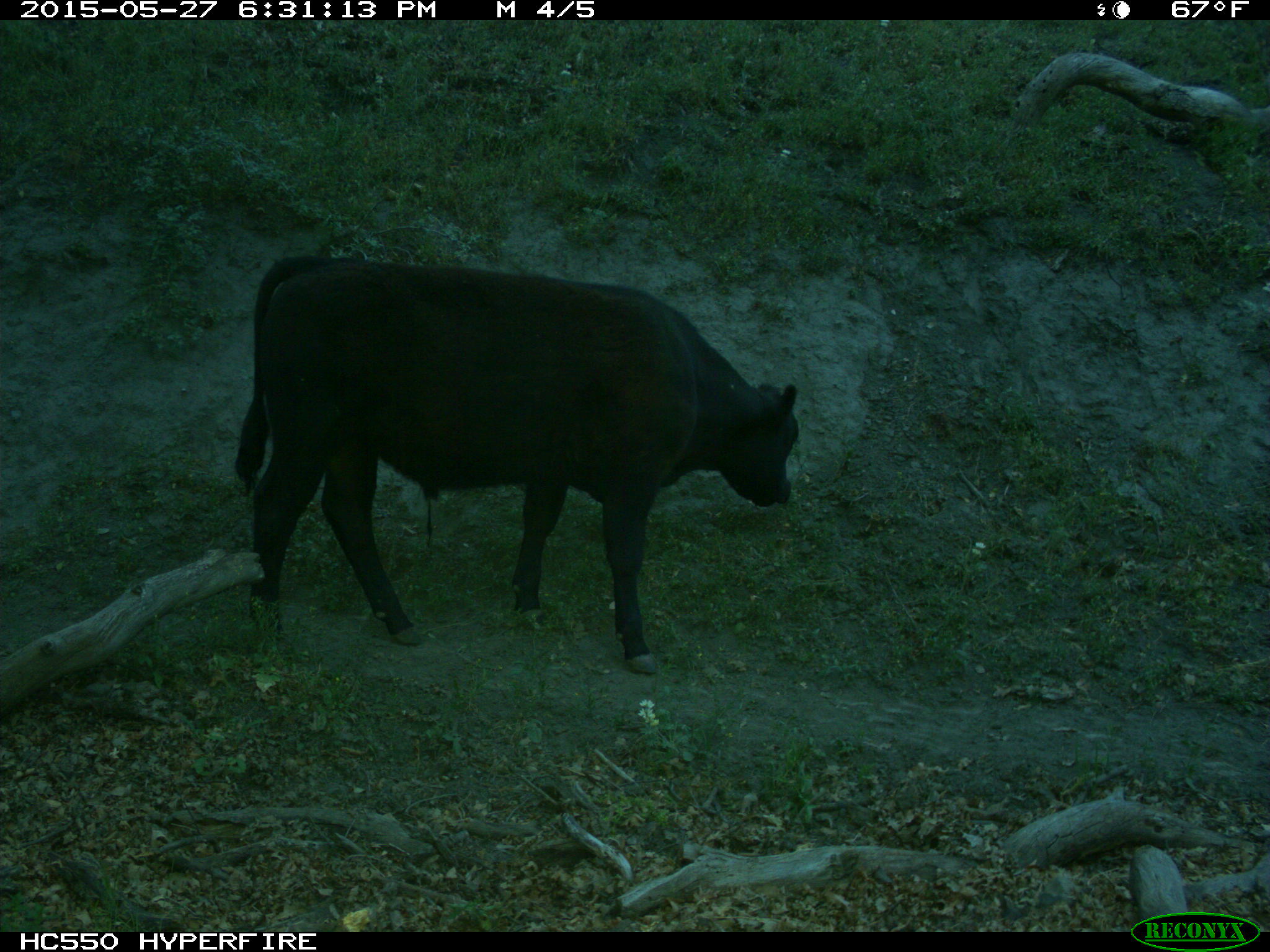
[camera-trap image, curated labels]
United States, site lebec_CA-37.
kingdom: Animalia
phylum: Chordata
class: Mammalia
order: Artiodactyla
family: Bovidae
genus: Bos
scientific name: Bos taurus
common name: domestic cow